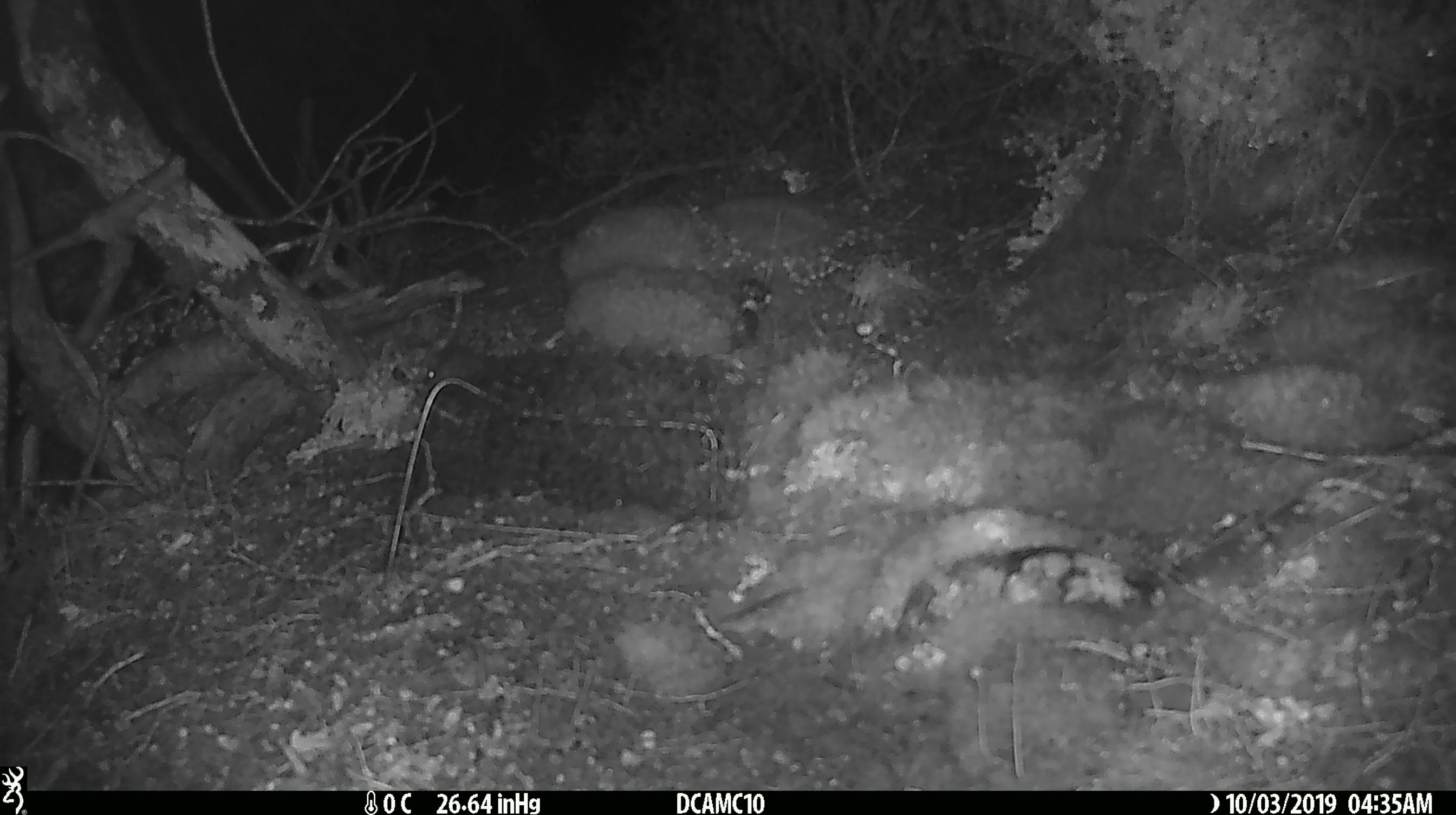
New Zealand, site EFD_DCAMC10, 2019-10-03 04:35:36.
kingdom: Animalia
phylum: Chordata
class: Mammalia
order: Rodentia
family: Muridae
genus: Mus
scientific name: Mus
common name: mouse